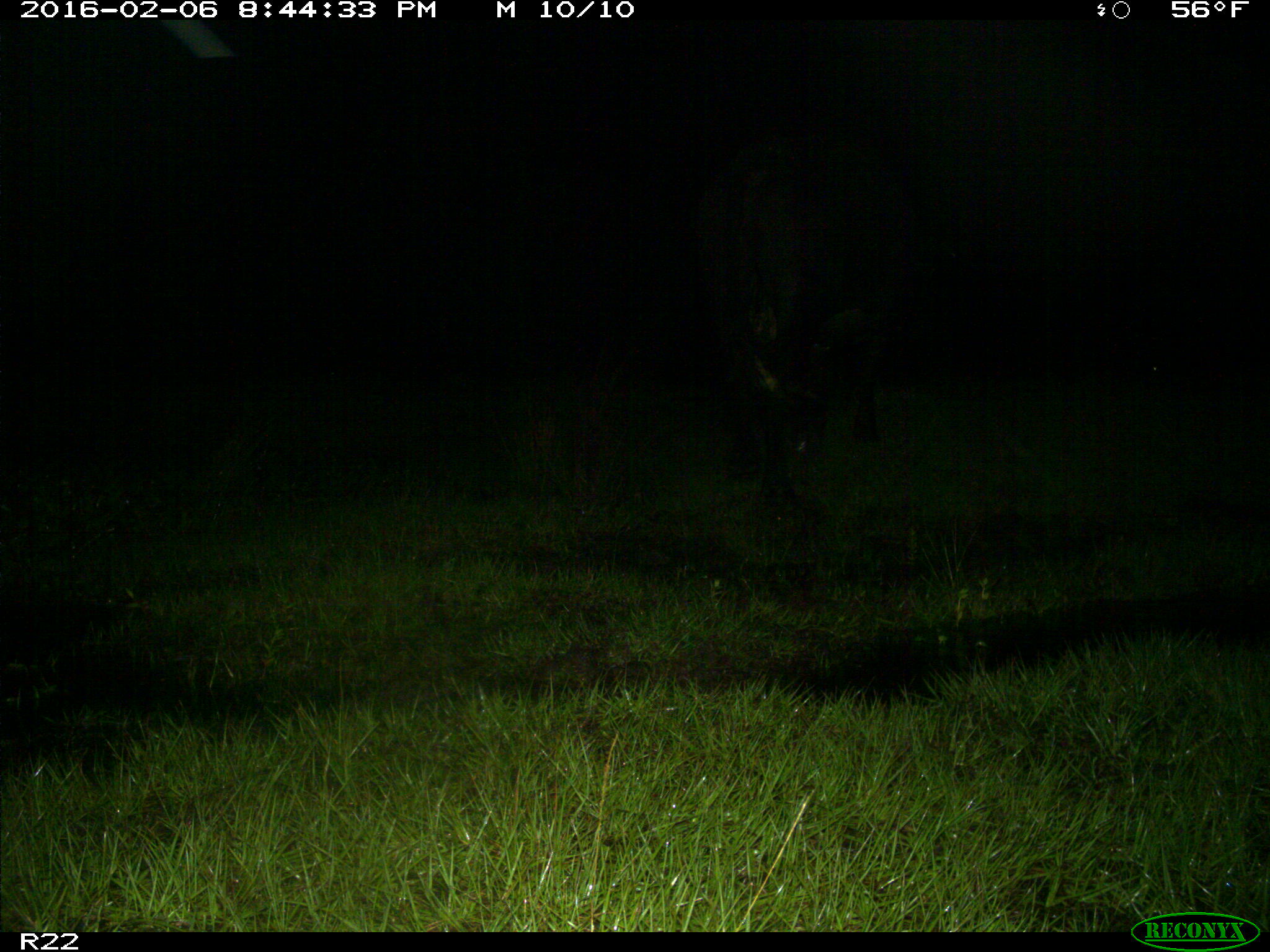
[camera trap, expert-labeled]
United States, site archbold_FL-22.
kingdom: Animalia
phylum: Chordata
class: Mammalia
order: Artiodactyla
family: Bovidae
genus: Bos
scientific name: Bos taurus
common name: domestic cow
Bos taurus (domestic cow).